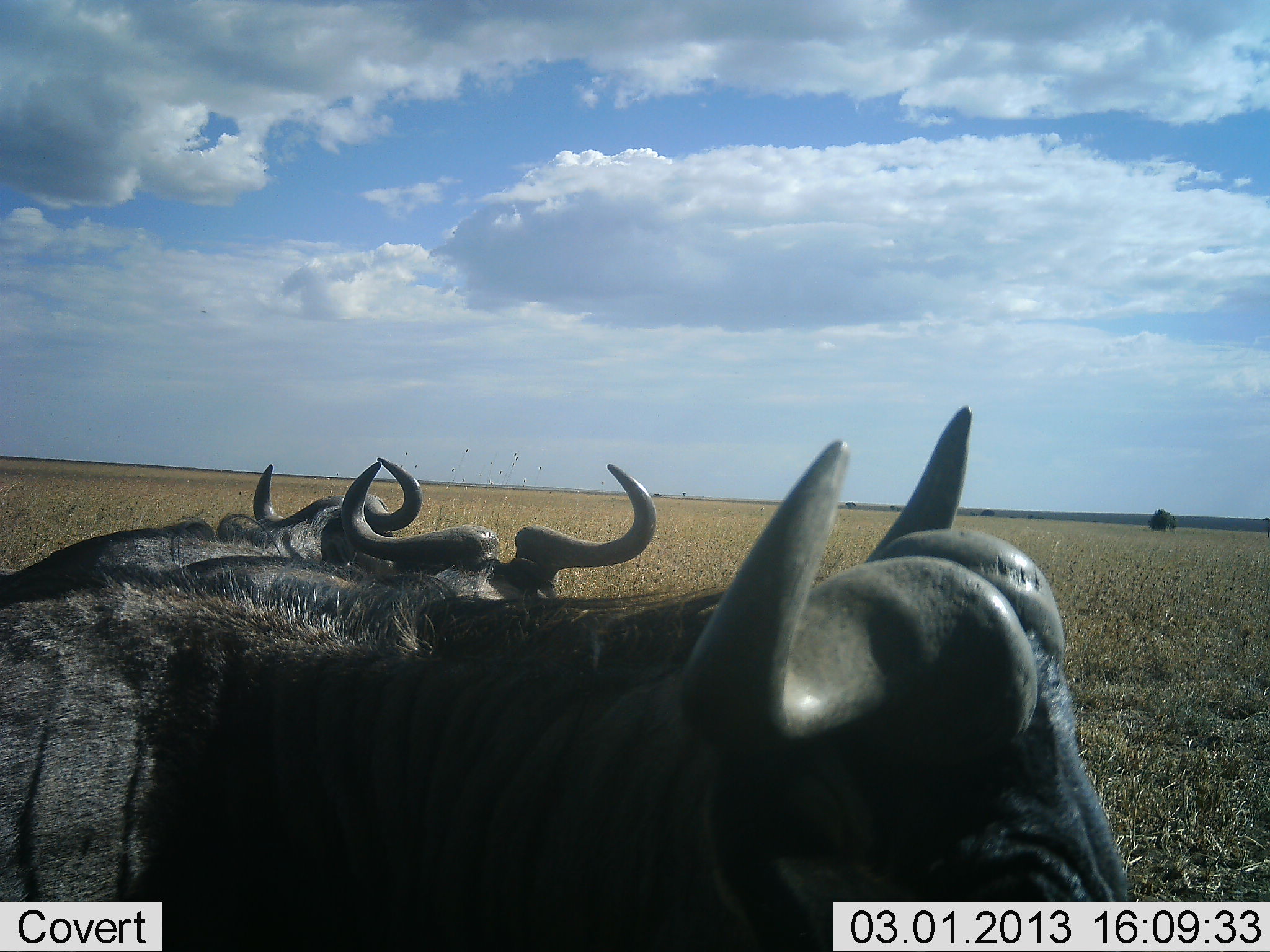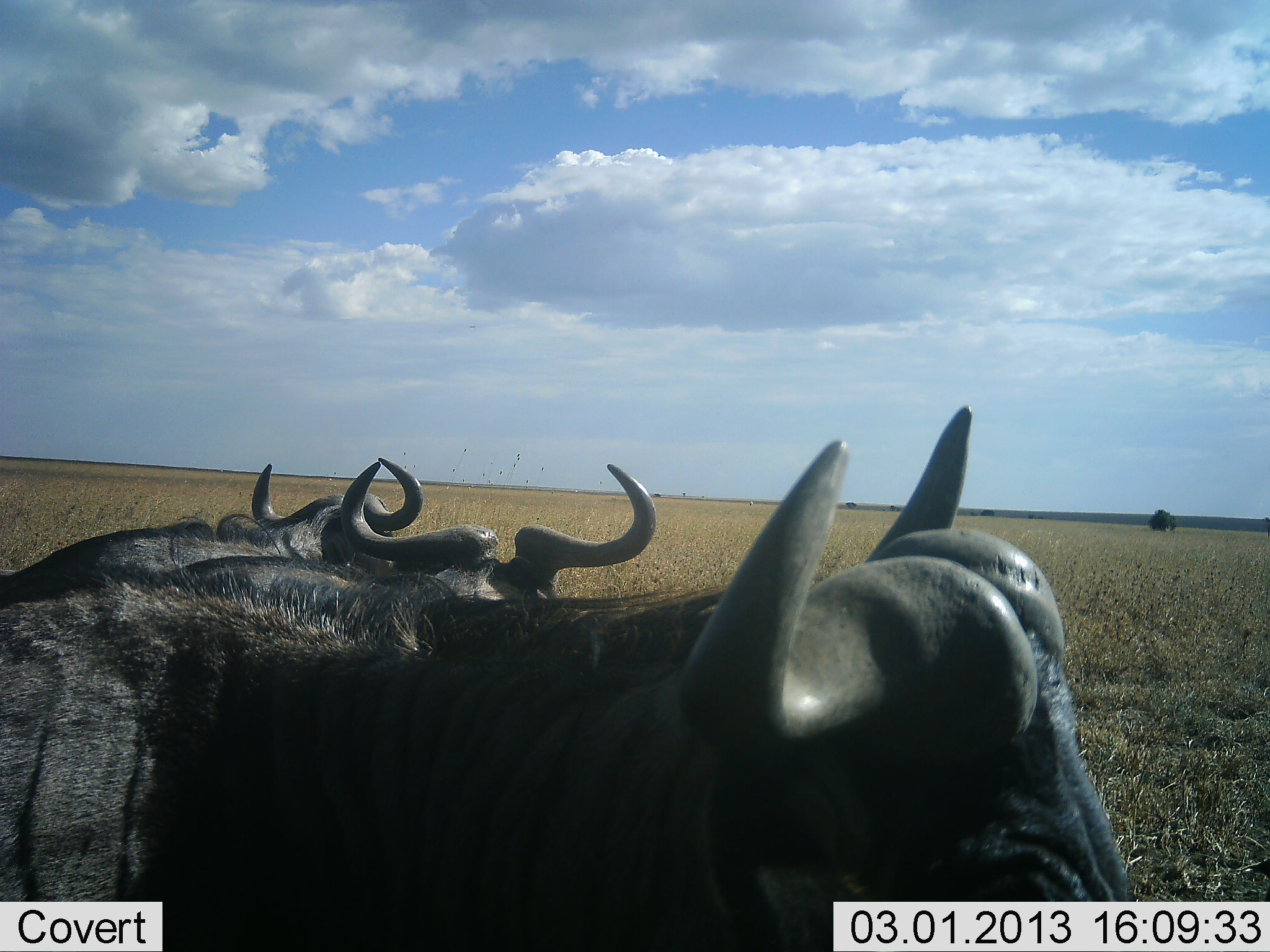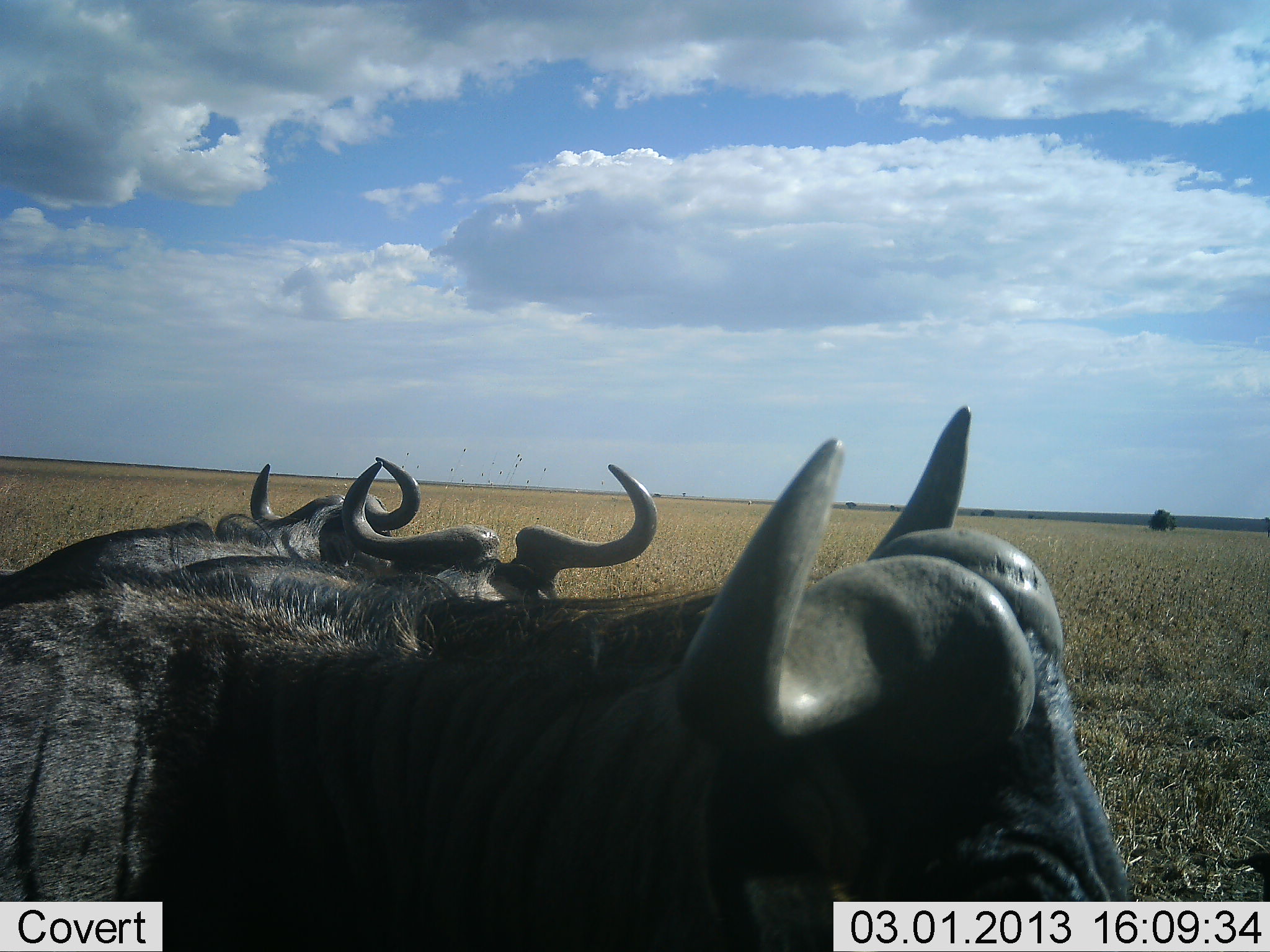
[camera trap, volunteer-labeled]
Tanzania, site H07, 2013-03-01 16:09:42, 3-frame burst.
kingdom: Animalia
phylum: Chordata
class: Mammalia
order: Artiodactyla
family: Bovidae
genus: Connochaetes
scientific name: Connochaetes taurinus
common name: blue wildebeest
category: wildebeest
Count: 3.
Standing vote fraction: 48%.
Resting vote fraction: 55%.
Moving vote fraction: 3%.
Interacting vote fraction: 3%.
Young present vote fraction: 0%.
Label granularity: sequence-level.